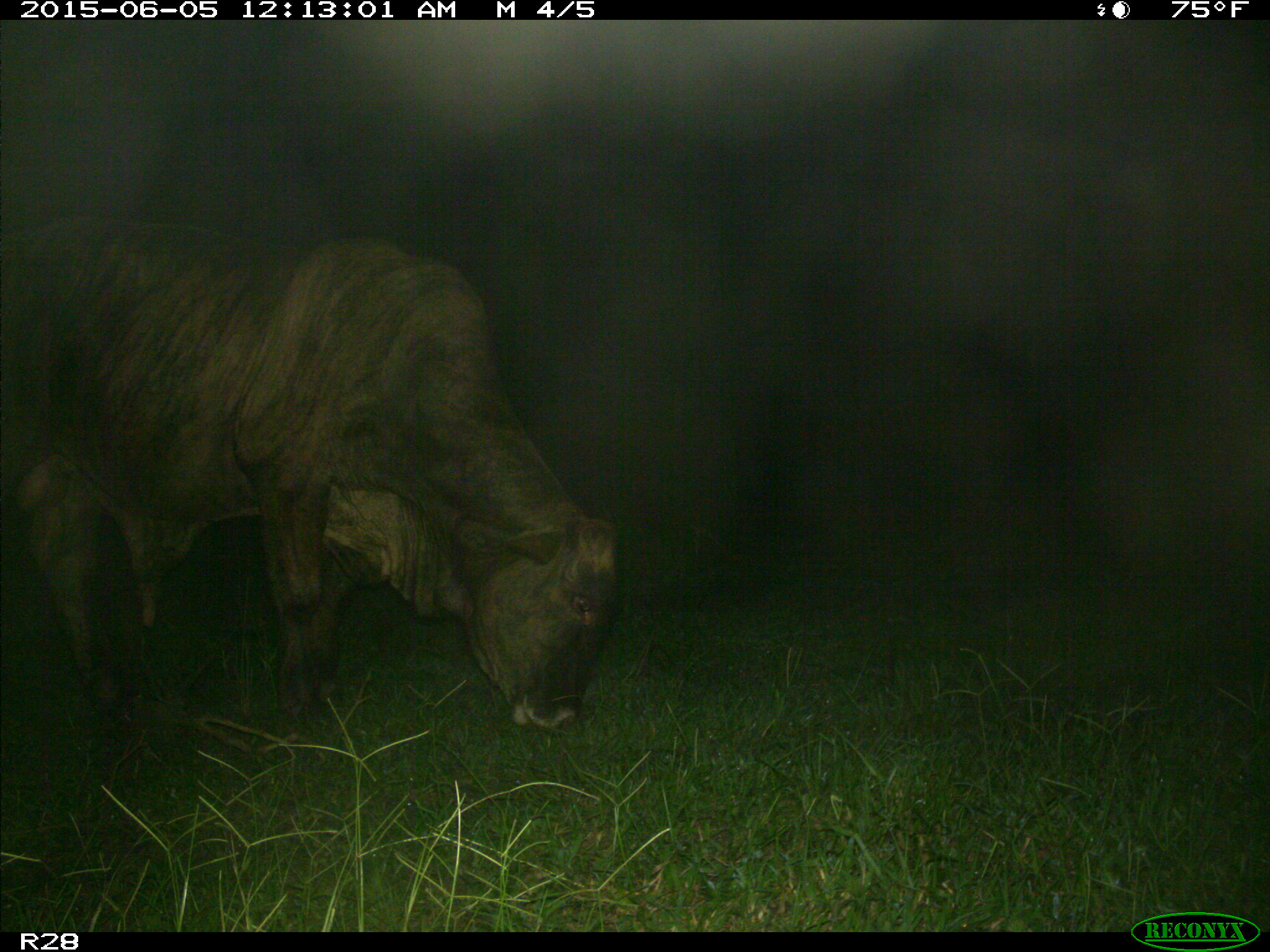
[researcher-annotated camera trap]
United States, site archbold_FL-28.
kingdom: Animalia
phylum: Chordata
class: Mammalia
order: Artiodactyla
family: Bovidae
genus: Bos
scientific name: Bos taurus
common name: domestic cow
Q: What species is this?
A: Bos taurus (domestic cow).